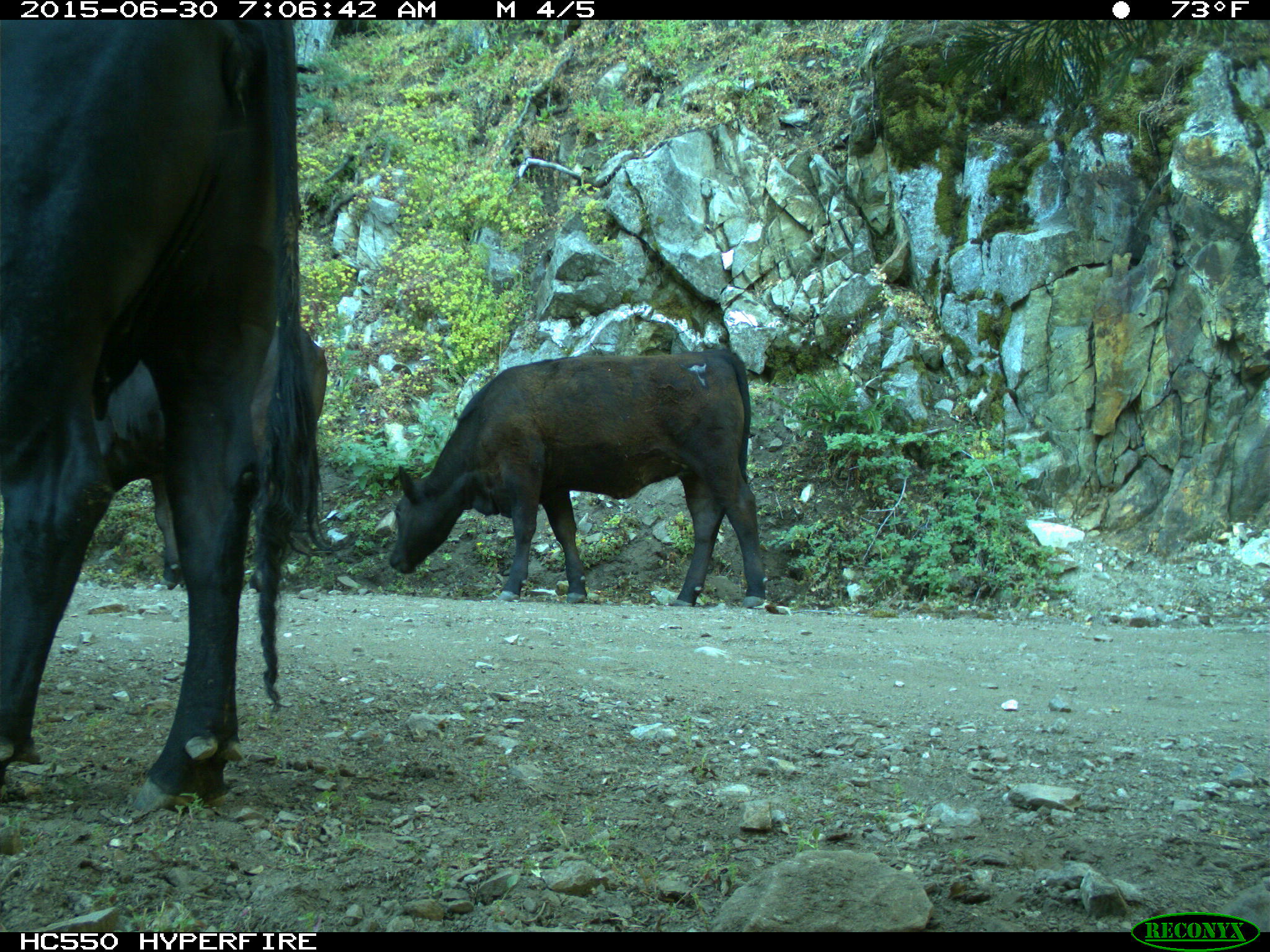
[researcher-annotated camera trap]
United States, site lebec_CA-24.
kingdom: Animalia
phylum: Chordata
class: Mammalia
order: Artiodactyla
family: Bovidae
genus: Bos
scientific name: Bos taurus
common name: domestic cow